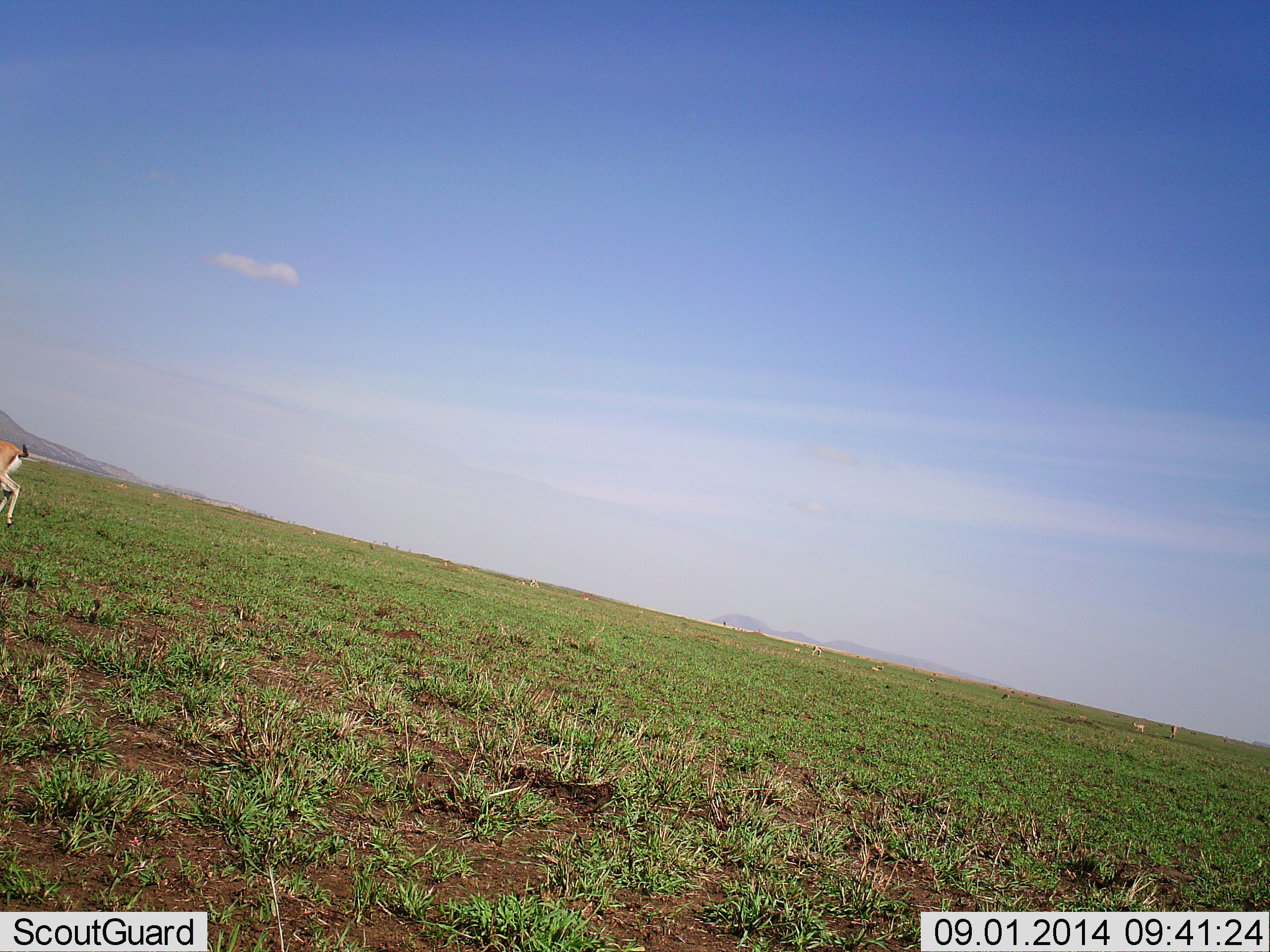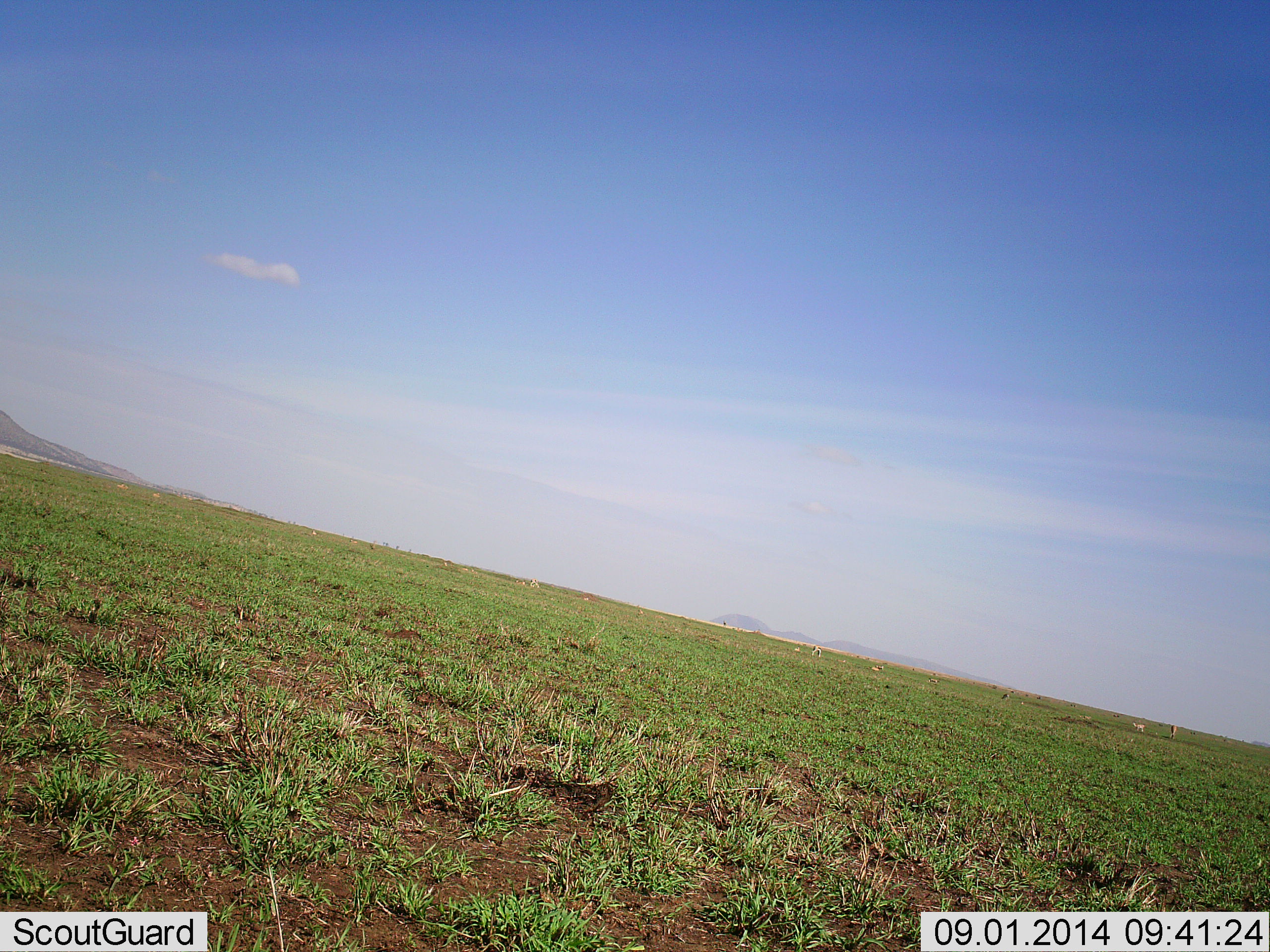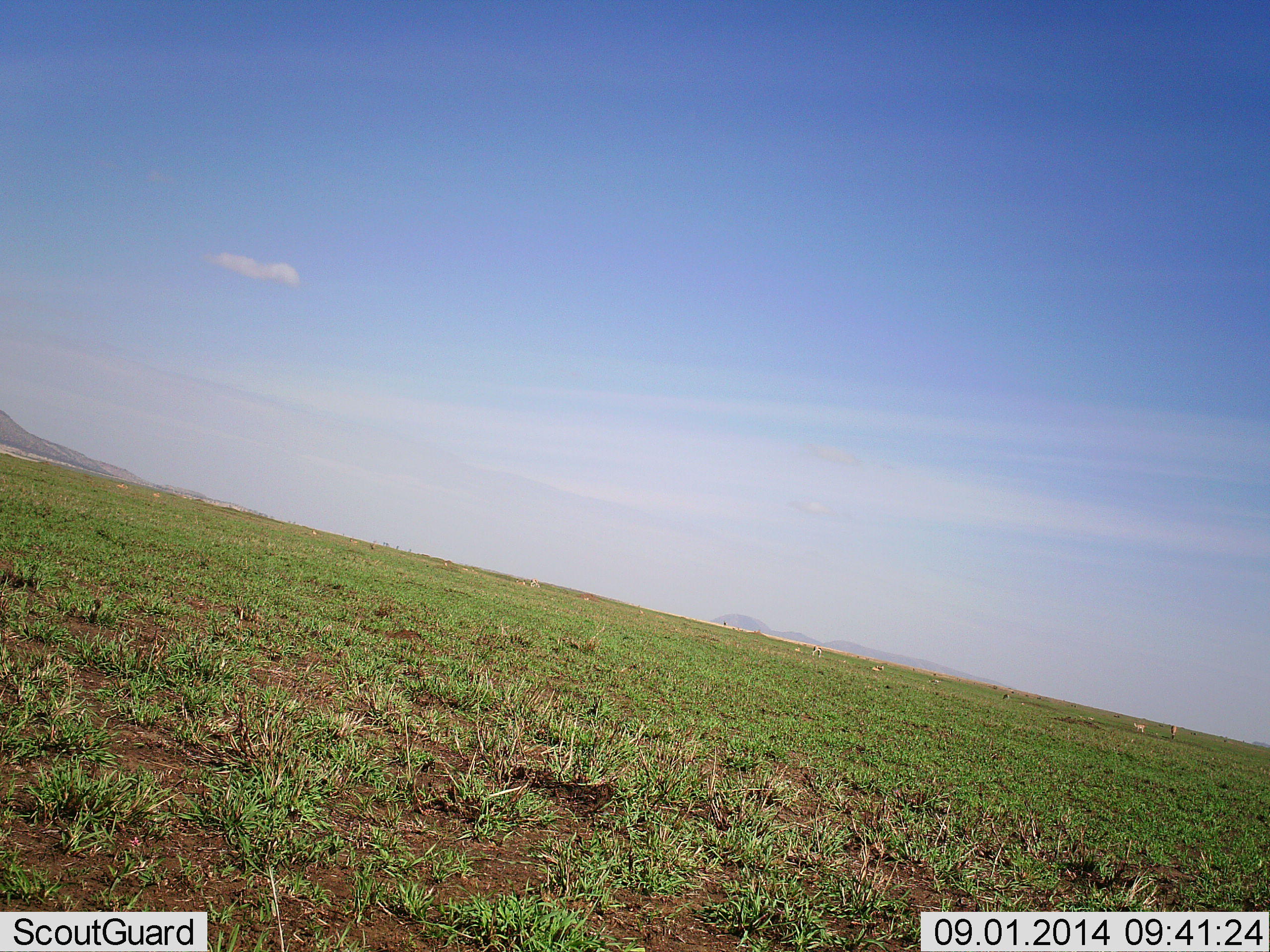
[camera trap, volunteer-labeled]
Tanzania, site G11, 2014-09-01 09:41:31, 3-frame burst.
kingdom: Animalia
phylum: Chordata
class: Mammalia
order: Artiodactyla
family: Bovidae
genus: Eudorcas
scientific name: Eudorcas thomsonii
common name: thomson's gazelle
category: gazellethomsons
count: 6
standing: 20%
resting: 10%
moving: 100%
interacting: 0%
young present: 0%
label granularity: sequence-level